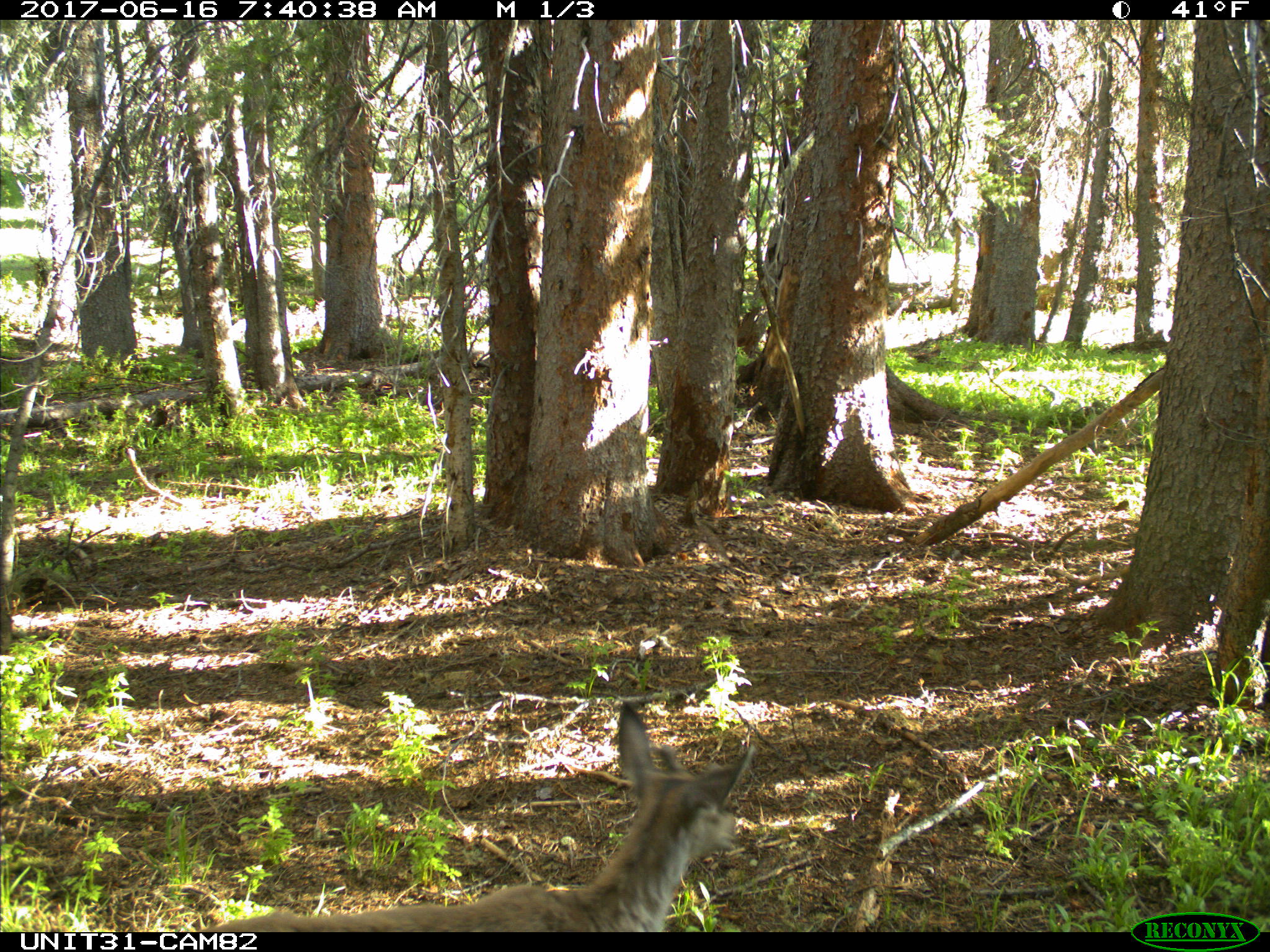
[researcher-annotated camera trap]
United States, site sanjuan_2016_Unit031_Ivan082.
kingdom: Animalia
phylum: Chordata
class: Mammalia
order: Artiodactyla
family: Cervidae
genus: Odocoileus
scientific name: Odocoileus hemionus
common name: mule deer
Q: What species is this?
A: Odocoileus hemionus (mule deer).